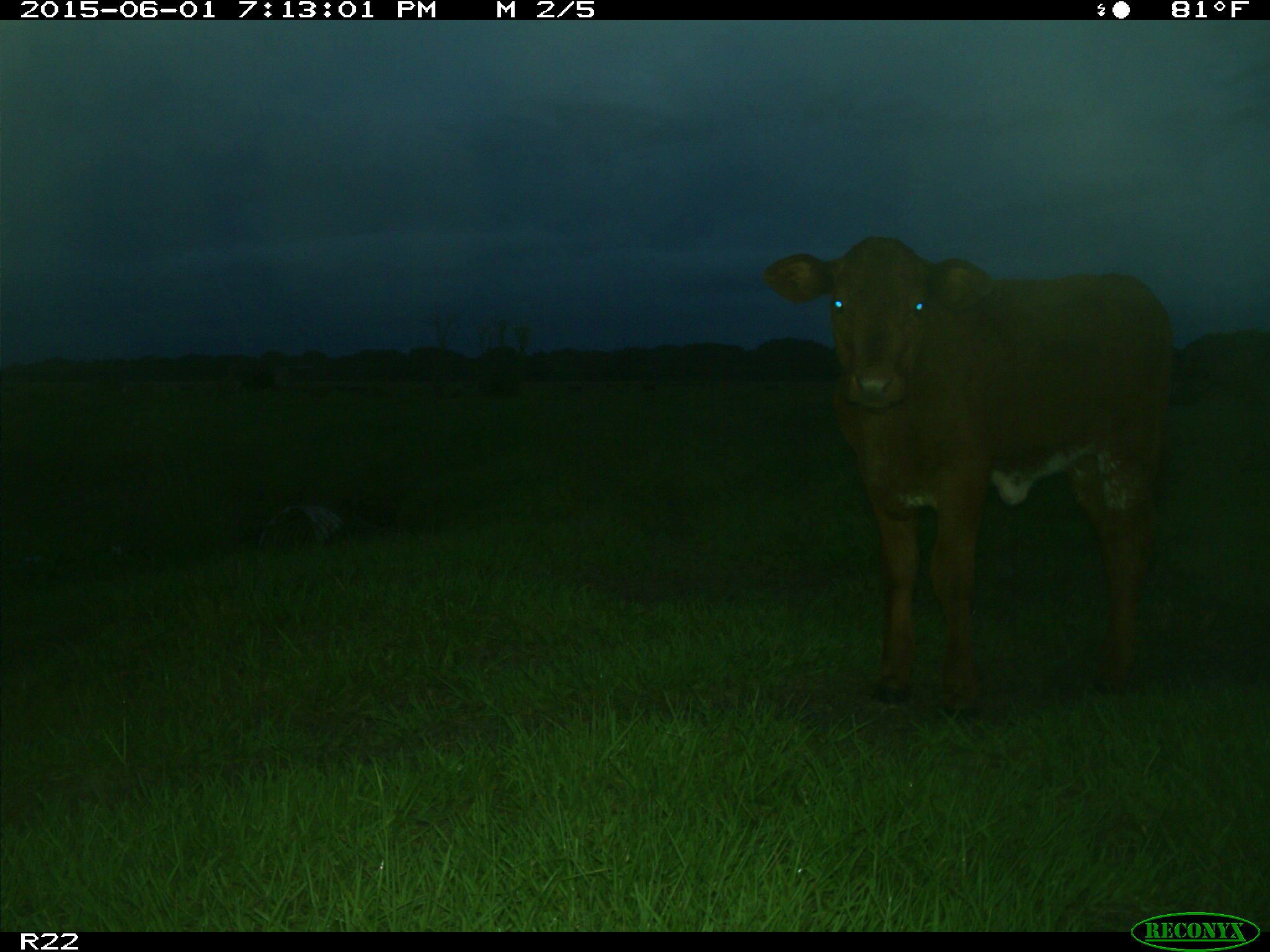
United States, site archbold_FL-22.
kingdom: Animalia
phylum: Chordata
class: Mammalia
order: Artiodactyla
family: Bovidae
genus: Bos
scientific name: Bos taurus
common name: domestic cow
Bos taurus (domestic cow).